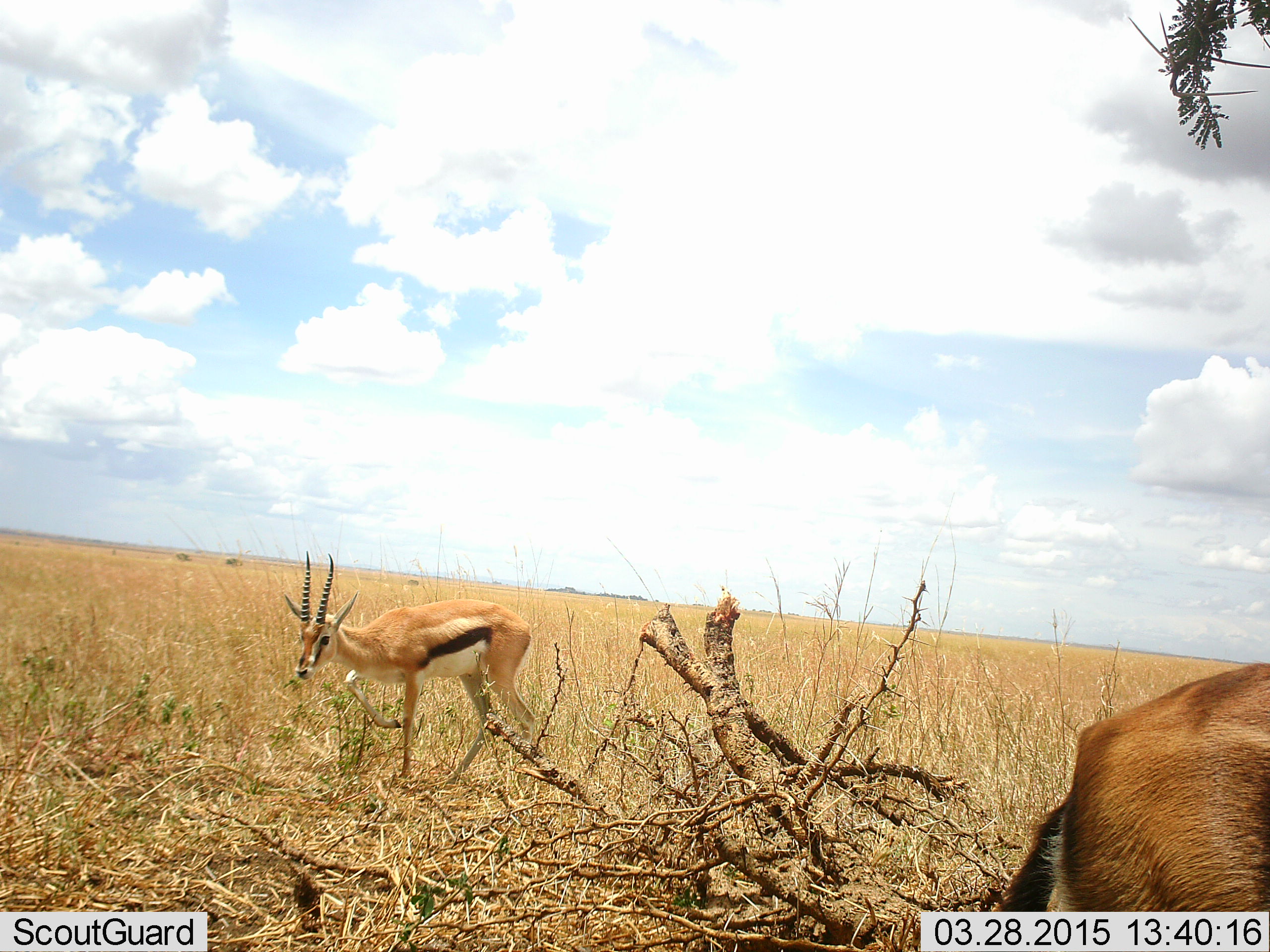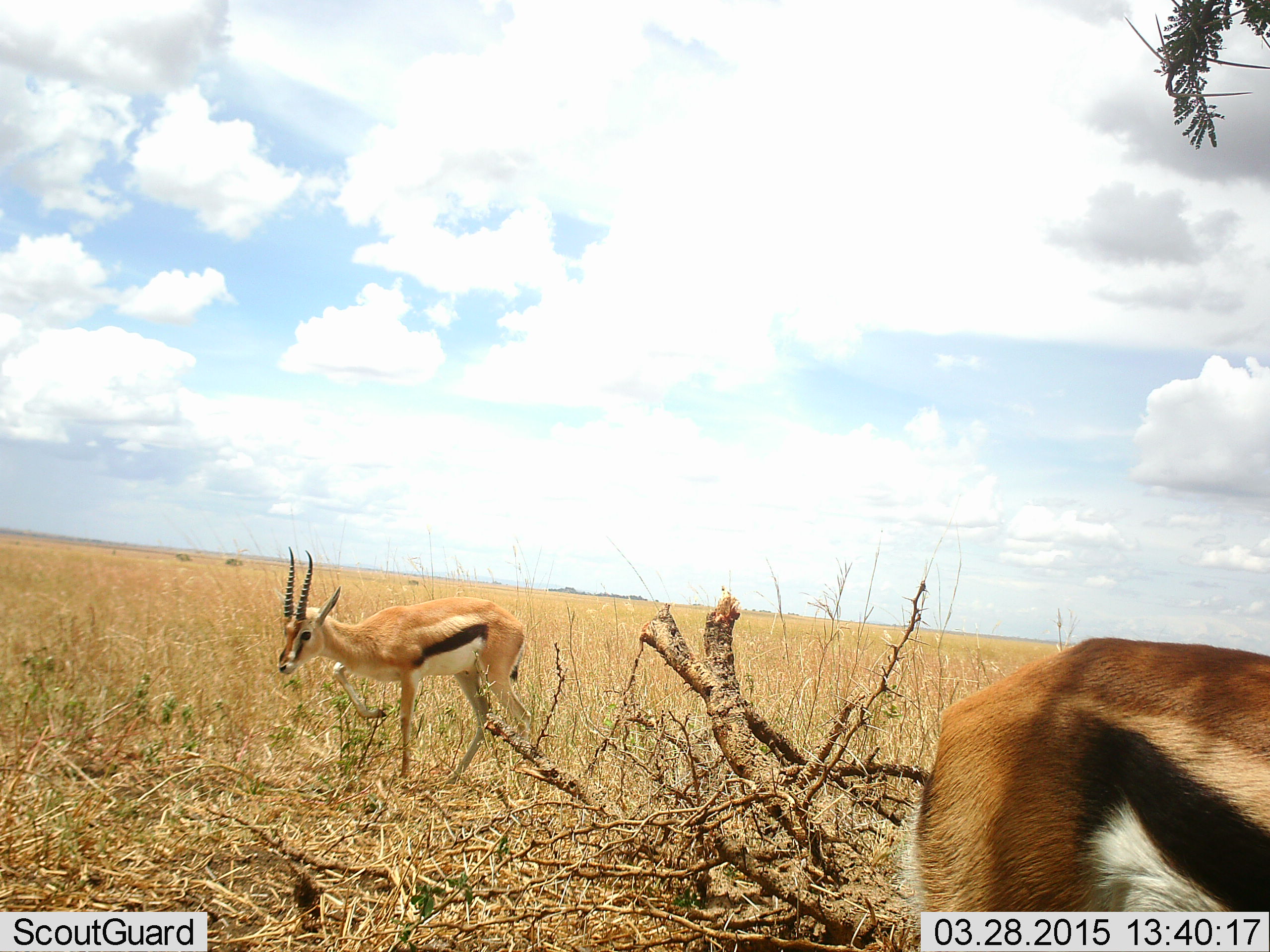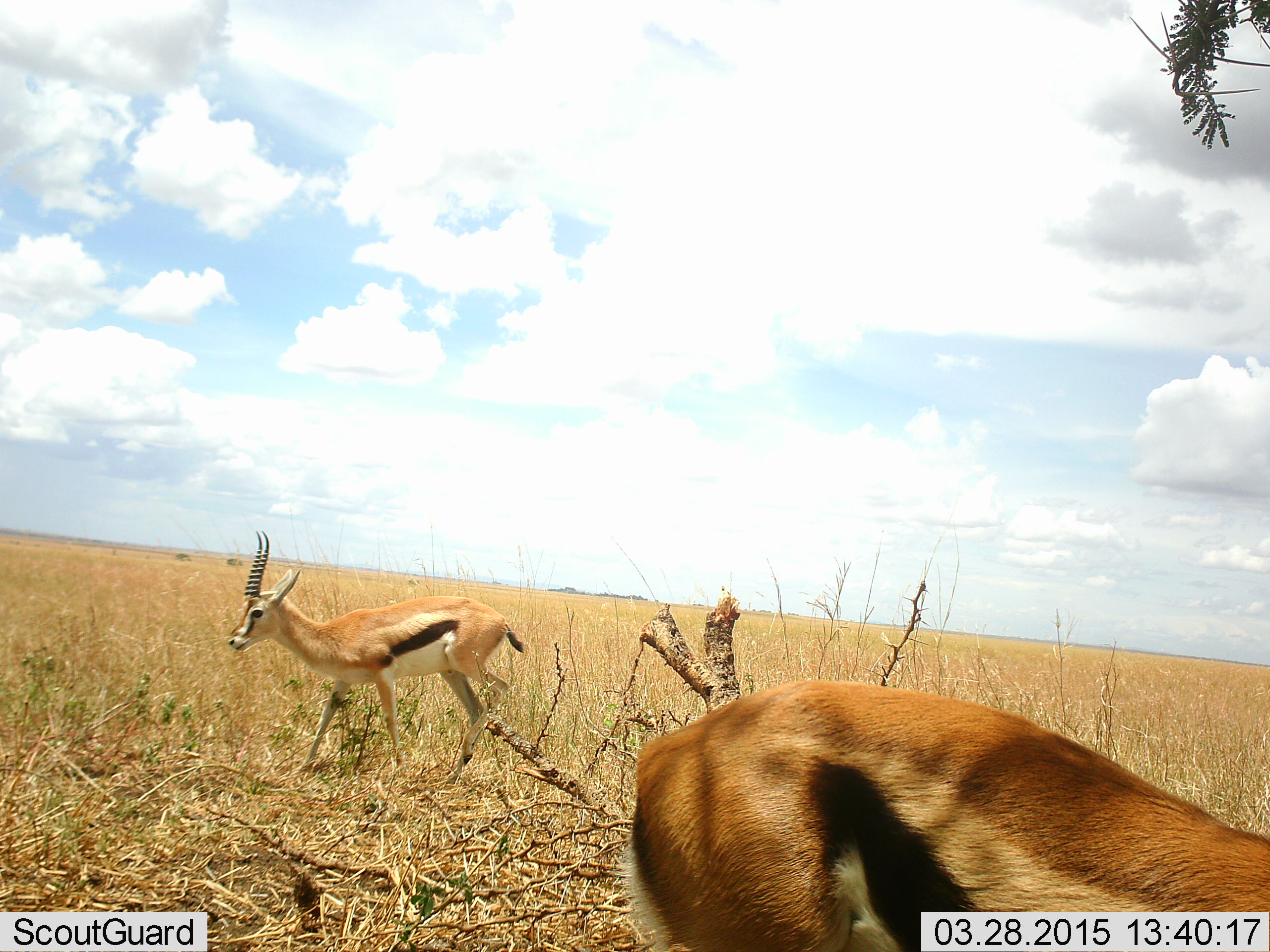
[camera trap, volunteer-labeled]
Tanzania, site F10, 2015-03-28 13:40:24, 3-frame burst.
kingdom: Animalia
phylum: Chordata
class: Mammalia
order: Artiodactyla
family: Bovidae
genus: Eudorcas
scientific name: Eudorcas thomsonii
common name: thomson's gazelle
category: gazellethomsons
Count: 2.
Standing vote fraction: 60%.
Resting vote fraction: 0%.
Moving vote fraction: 70%.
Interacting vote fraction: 0%.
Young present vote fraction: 0%.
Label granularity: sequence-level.